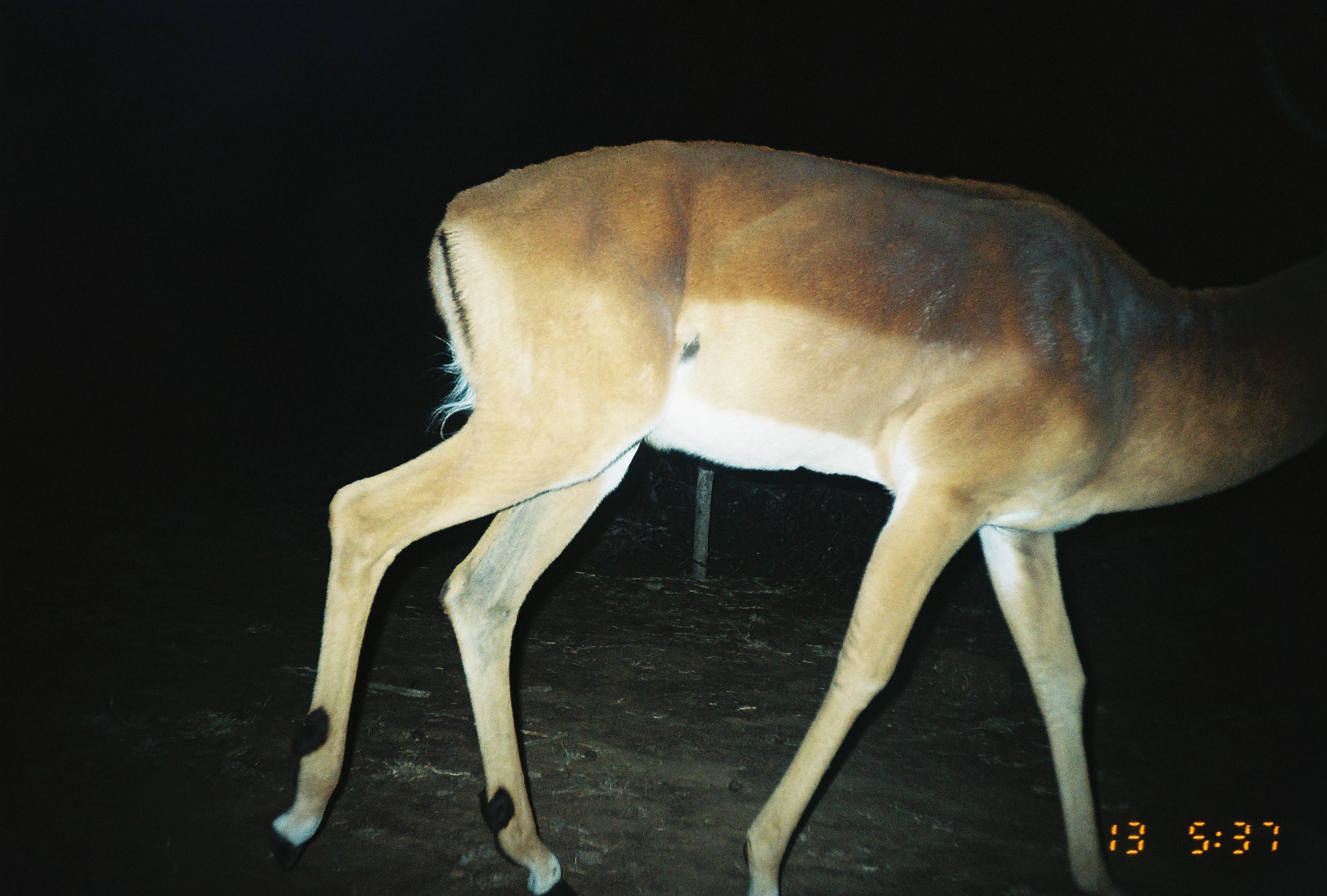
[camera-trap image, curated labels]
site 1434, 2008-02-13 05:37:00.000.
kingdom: Animalia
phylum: Chordata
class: Mammalia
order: Artiodactyla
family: Bovidae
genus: Aepyceros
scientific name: Aepyceros melampus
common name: impala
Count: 1.